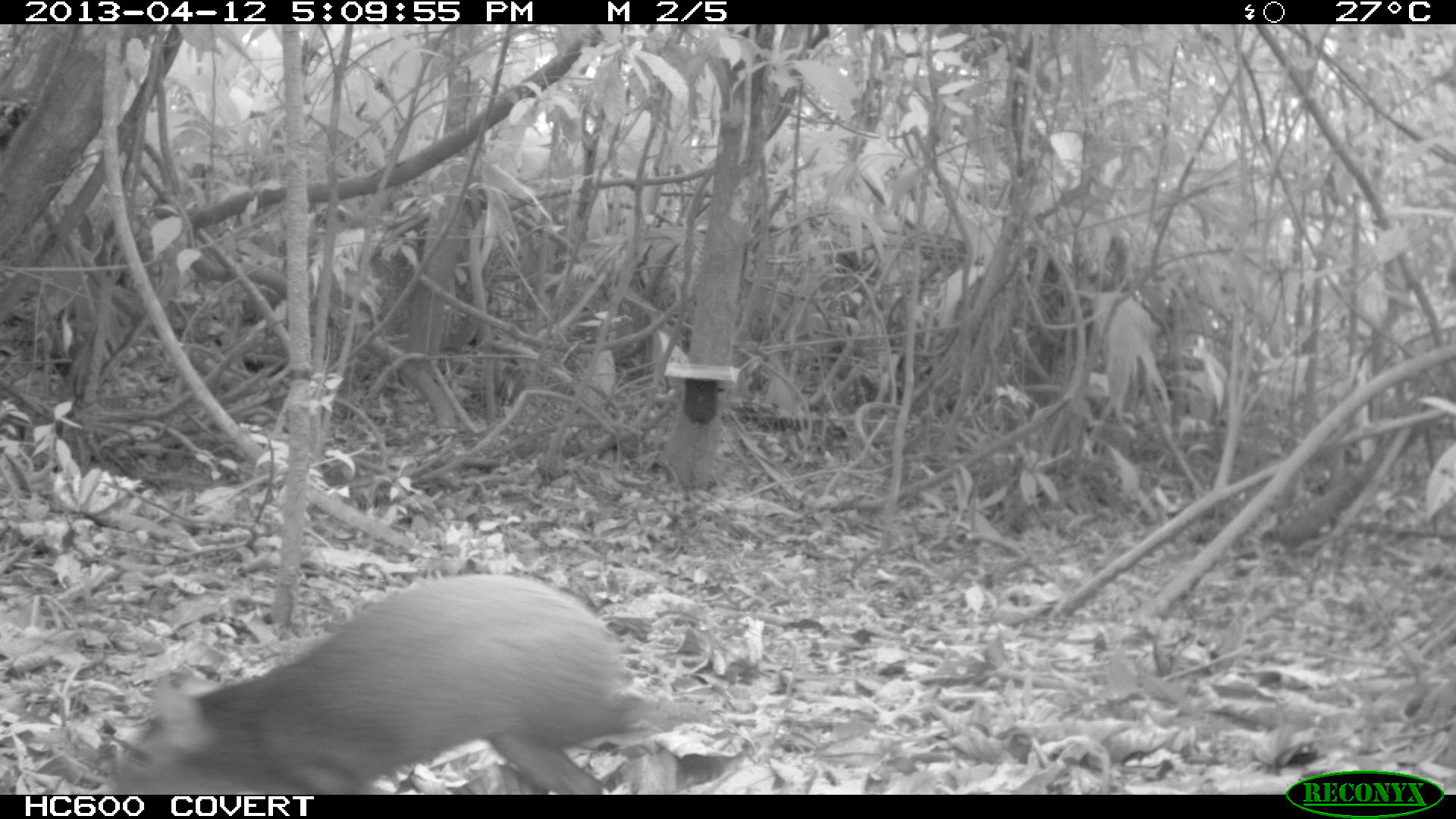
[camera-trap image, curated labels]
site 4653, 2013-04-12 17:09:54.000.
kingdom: Animalia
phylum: Chordata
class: Mammalia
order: Rodentia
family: Dasyproctidae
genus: Dasyprocta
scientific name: Dasyprocta leporina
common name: red-rumped agouti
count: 2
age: adult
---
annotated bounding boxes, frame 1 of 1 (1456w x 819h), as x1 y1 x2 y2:
dasyprocta leporina: 104 571 637 791